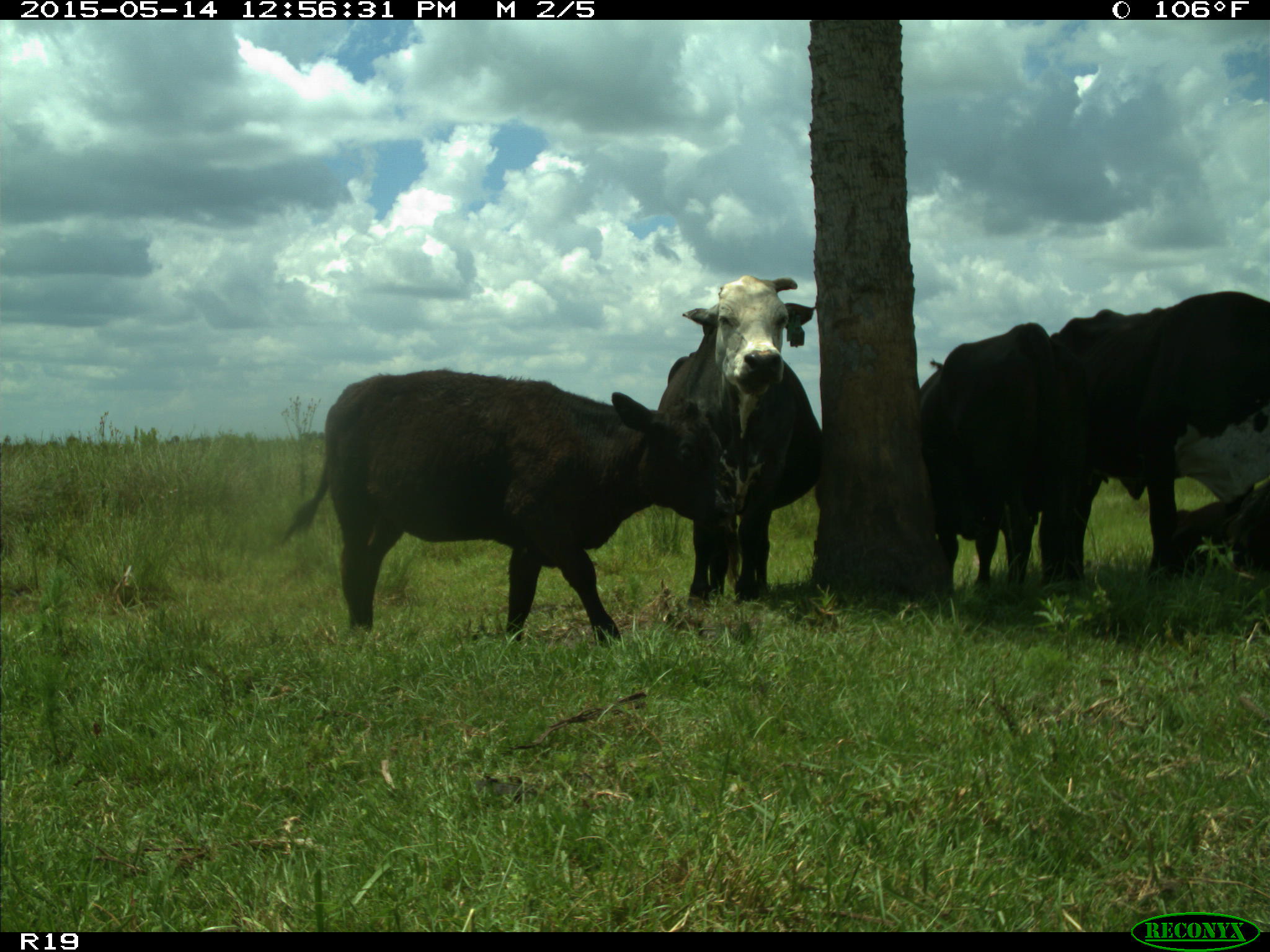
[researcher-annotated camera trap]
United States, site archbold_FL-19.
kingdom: Animalia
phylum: Chordata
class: Mammalia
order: Artiodactyla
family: Bovidae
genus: Bos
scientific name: Bos taurus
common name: domestic cow